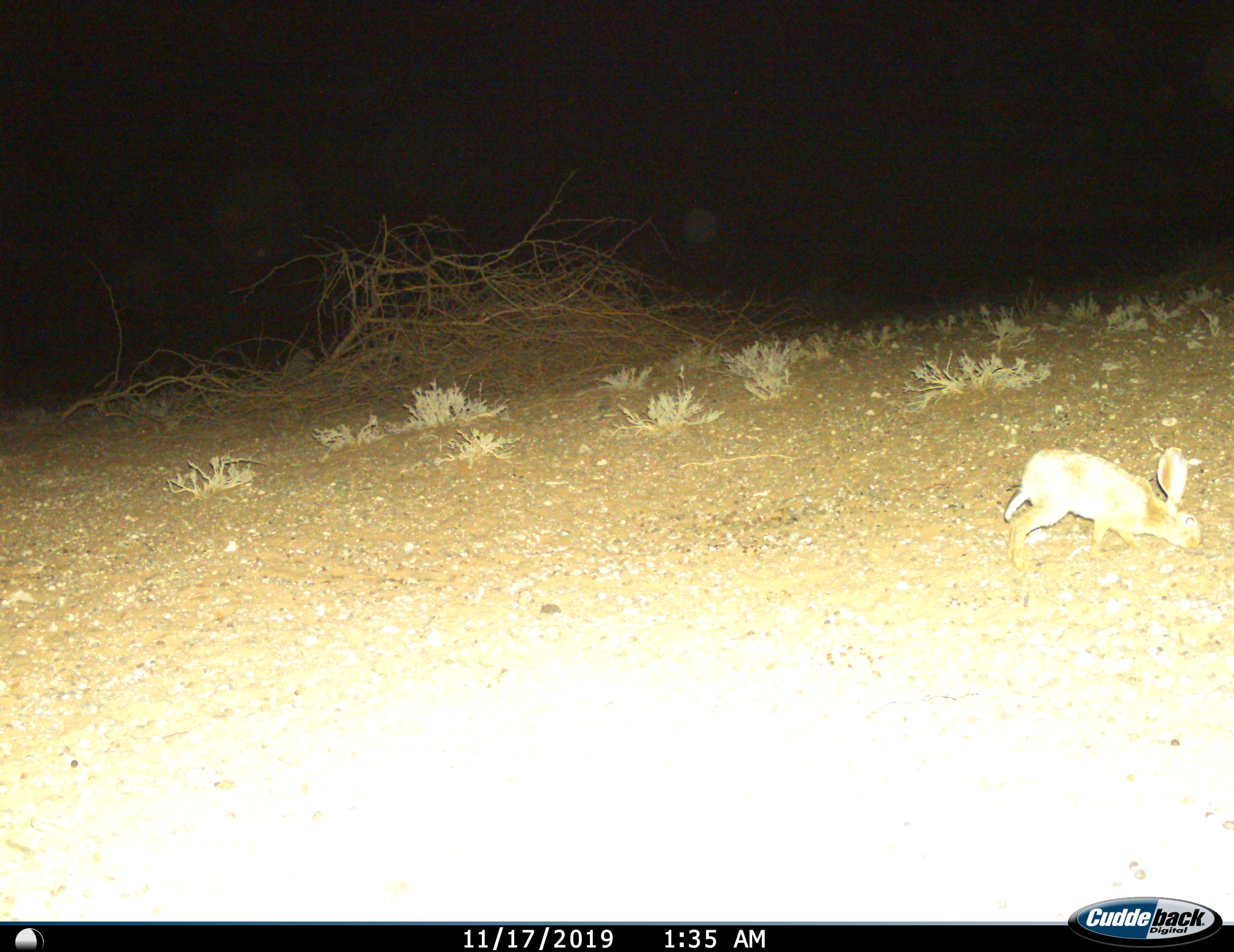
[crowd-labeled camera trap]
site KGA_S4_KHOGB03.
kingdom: Animalia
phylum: Chordata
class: Mammalia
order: Lagomorpha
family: Leporidae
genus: Lepus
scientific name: Lepus capensis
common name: cape hare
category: harecape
Harecape (cape hare) (Lepus capensis), count 1. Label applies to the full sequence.